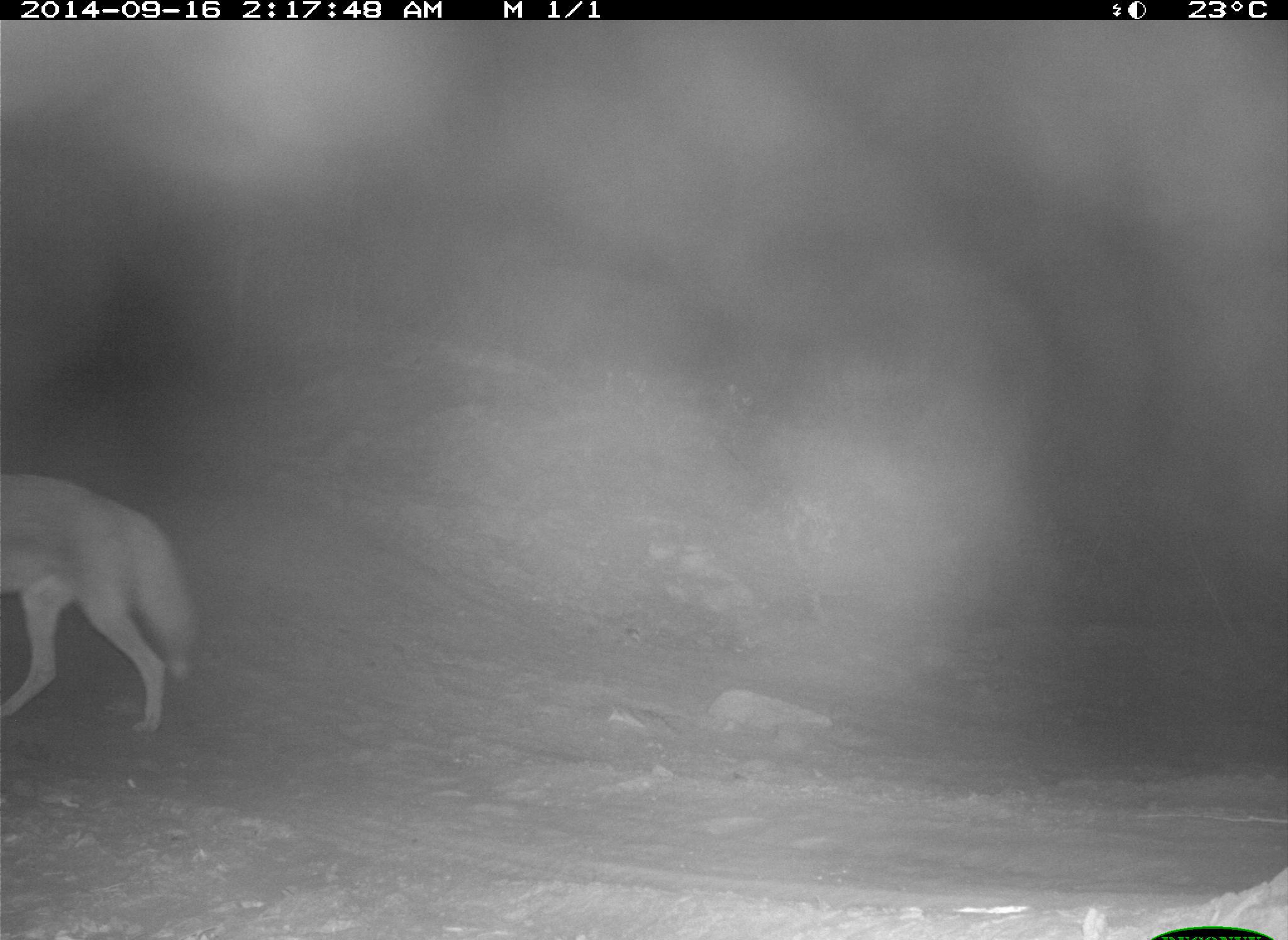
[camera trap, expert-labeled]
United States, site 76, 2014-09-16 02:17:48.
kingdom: Animalia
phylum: Chordata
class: Mammalia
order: Carnivora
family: Canidae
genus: Canis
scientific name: Canis latrans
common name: coyote